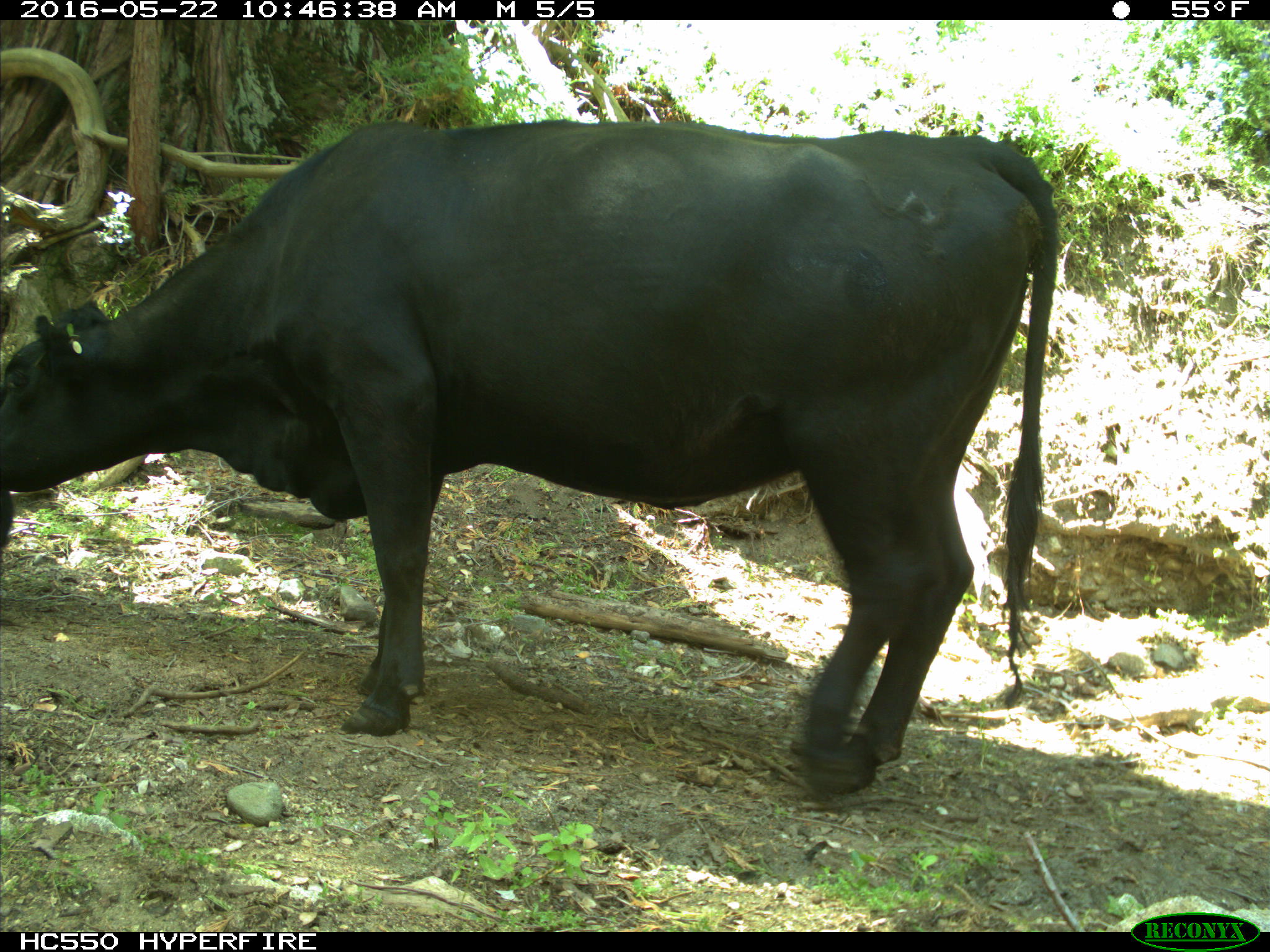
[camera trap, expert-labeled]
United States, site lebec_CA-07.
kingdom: Animalia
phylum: Chordata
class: Mammalia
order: Artiodactyla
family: Bovidae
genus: Bos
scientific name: Bos taurus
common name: domestic cow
Bos taurus (domestic cow).